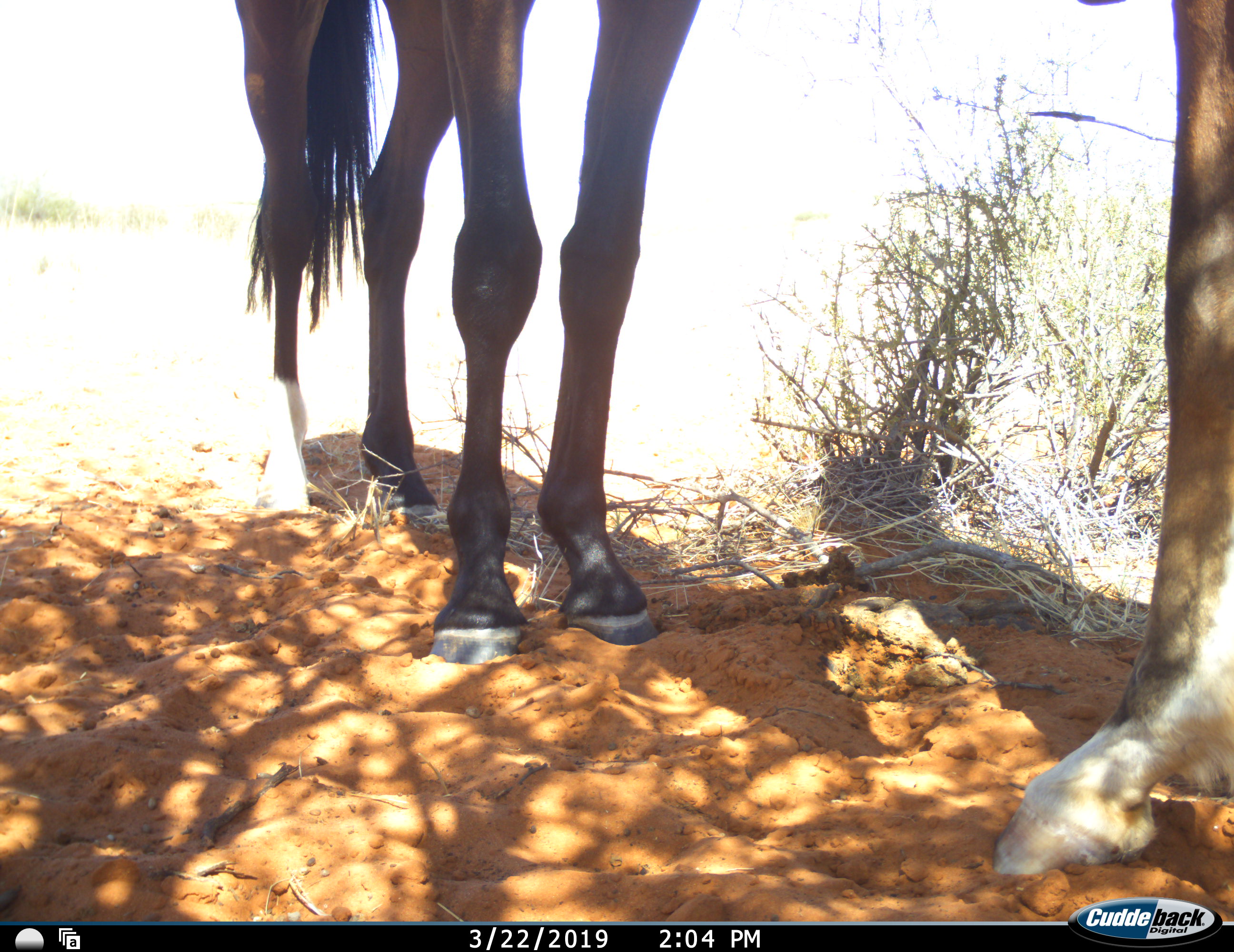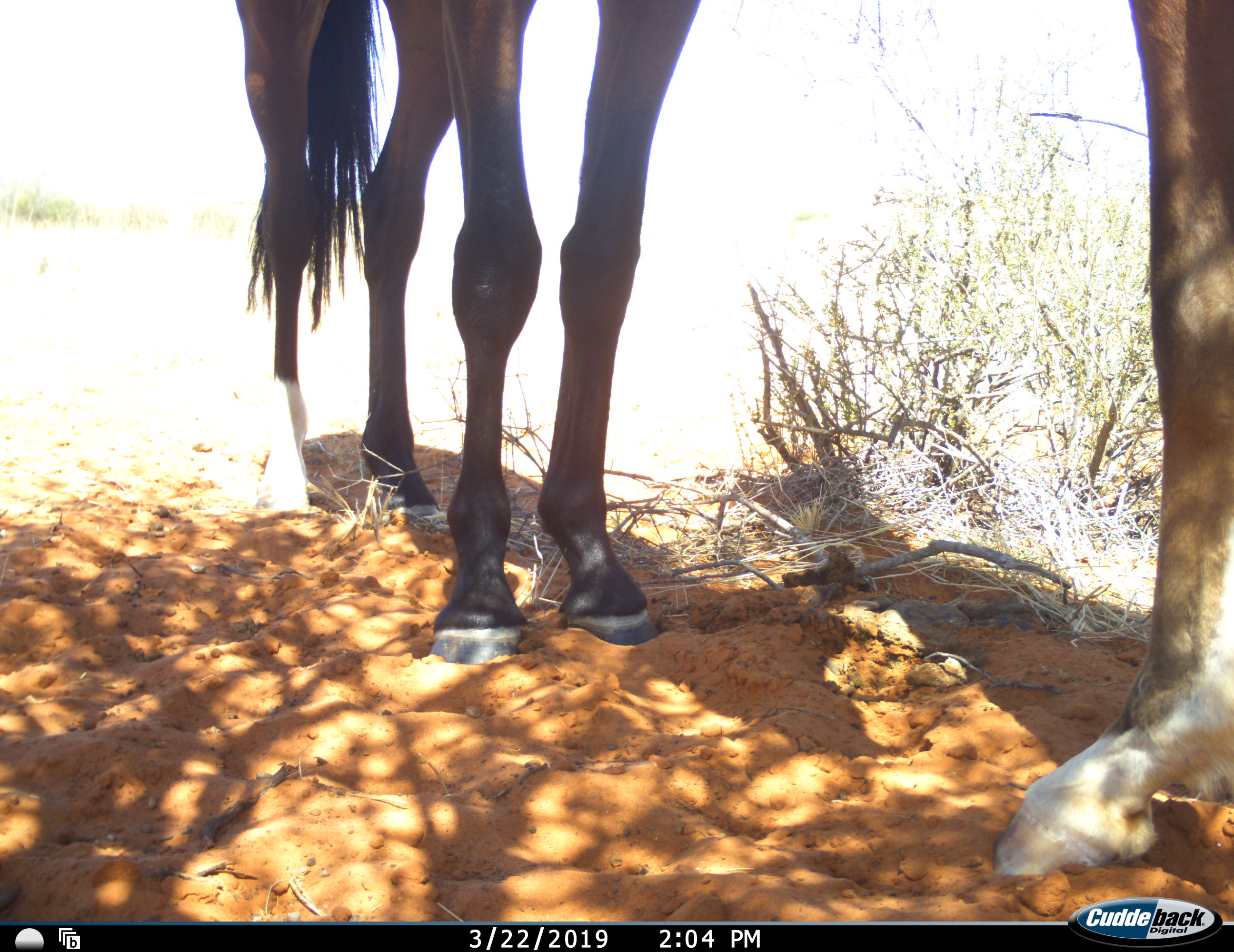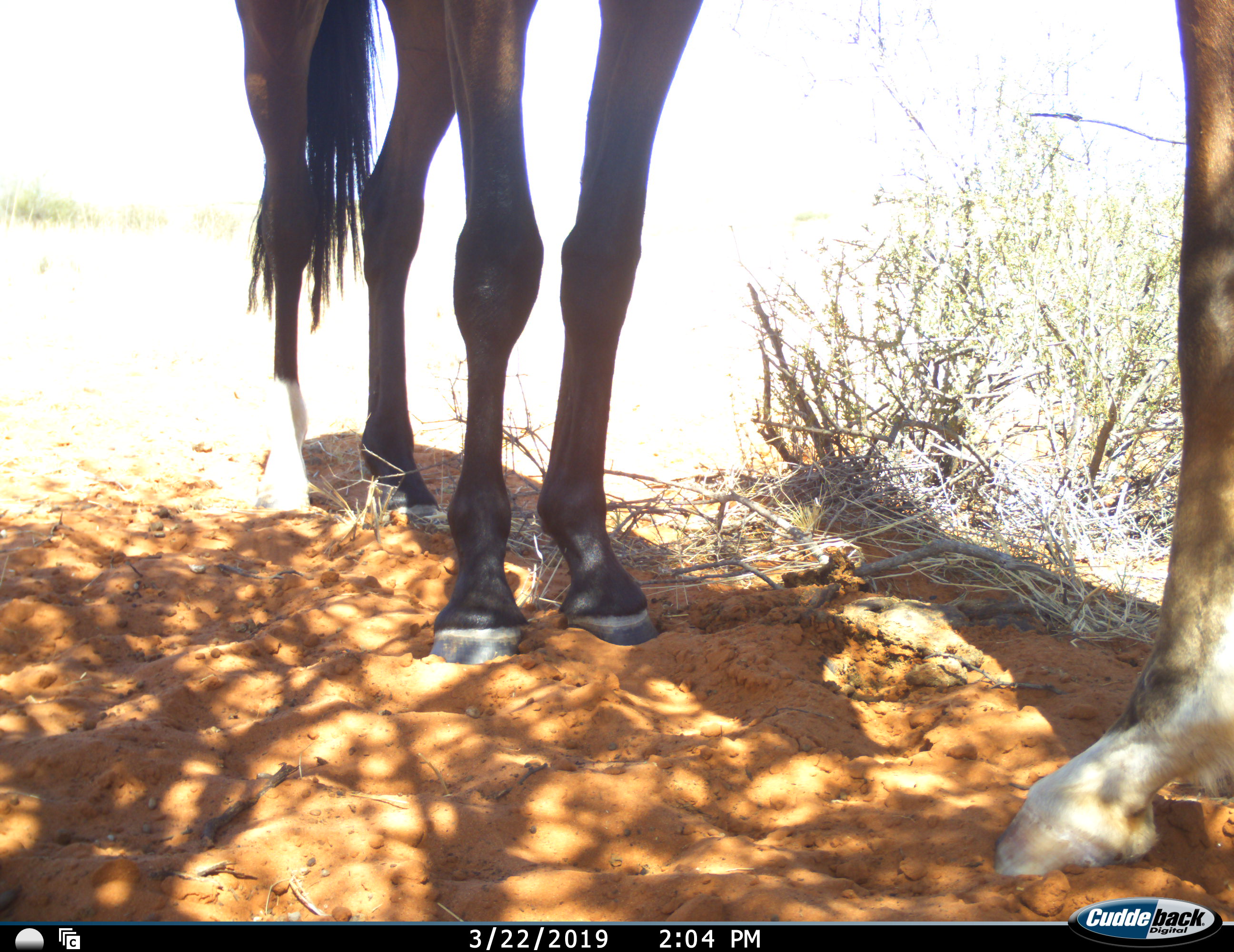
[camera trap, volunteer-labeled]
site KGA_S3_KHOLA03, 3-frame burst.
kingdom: Animalia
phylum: Chordata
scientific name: Vertebrata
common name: domestic animal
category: domesticanimal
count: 2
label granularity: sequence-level